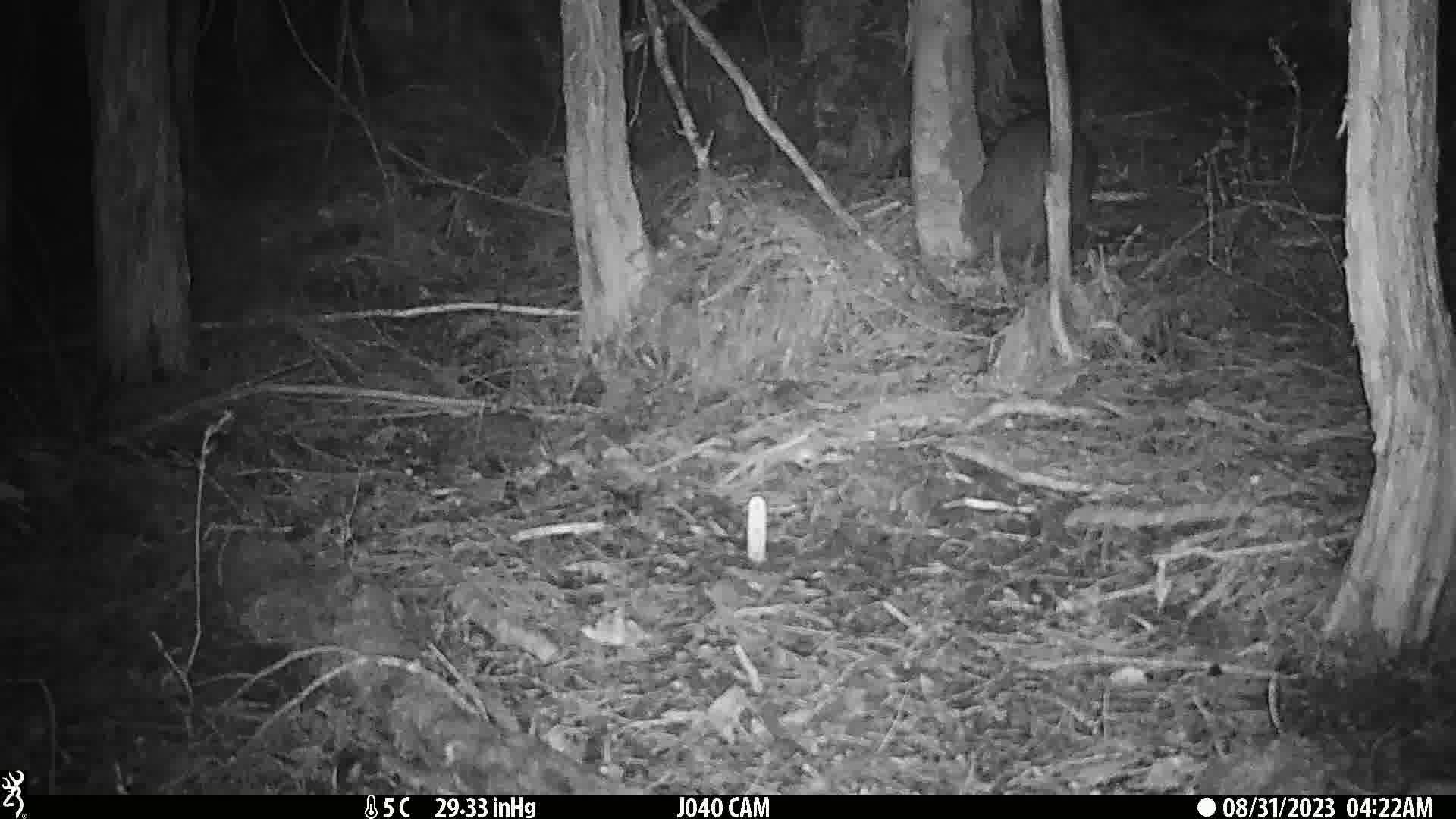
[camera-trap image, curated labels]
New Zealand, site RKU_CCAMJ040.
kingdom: Animalia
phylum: Chordata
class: Aves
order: Apterygiformes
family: Apterygidae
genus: Apteryx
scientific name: Apteryx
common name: kiwi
Kiwi (Apteryx).